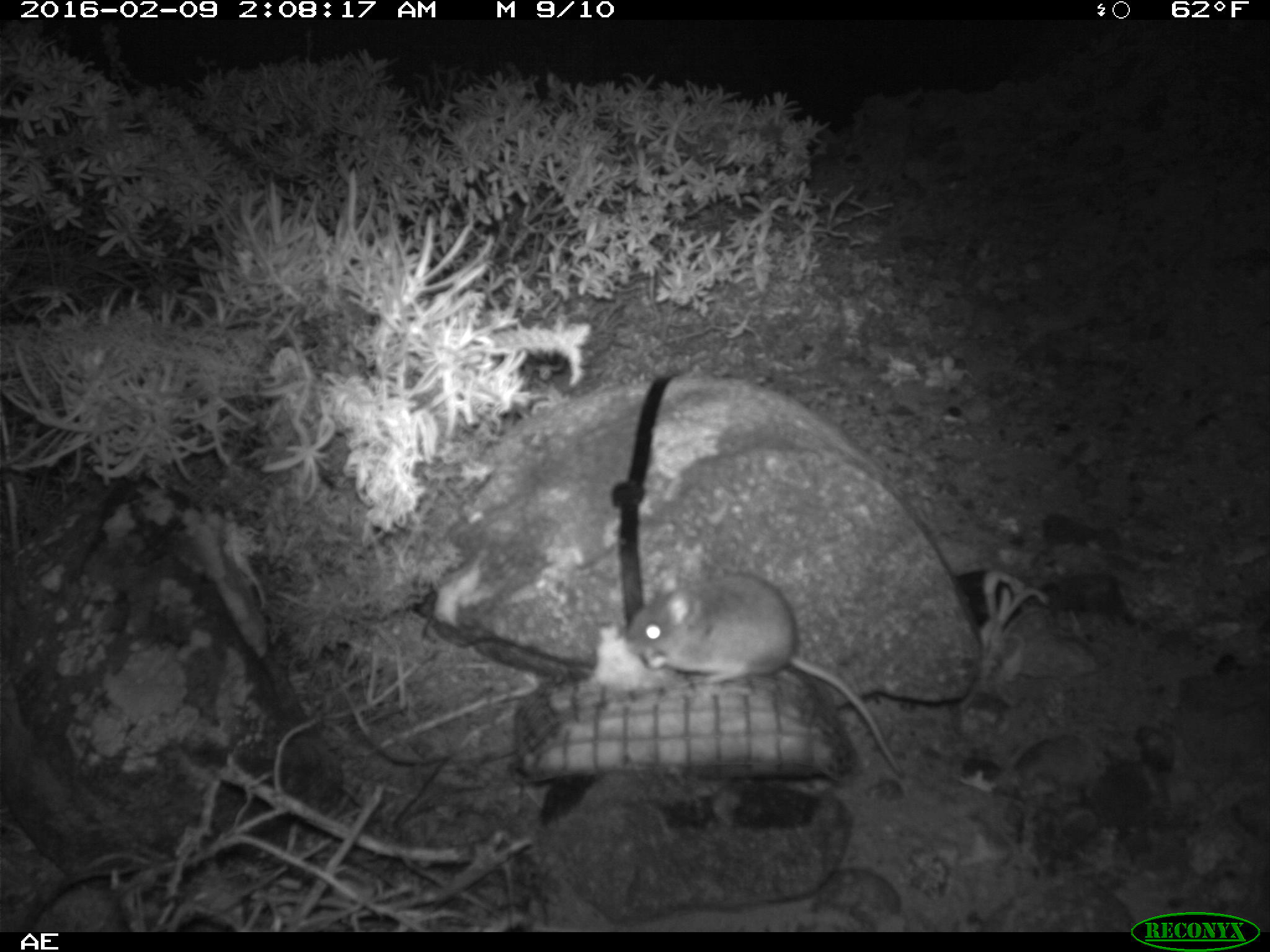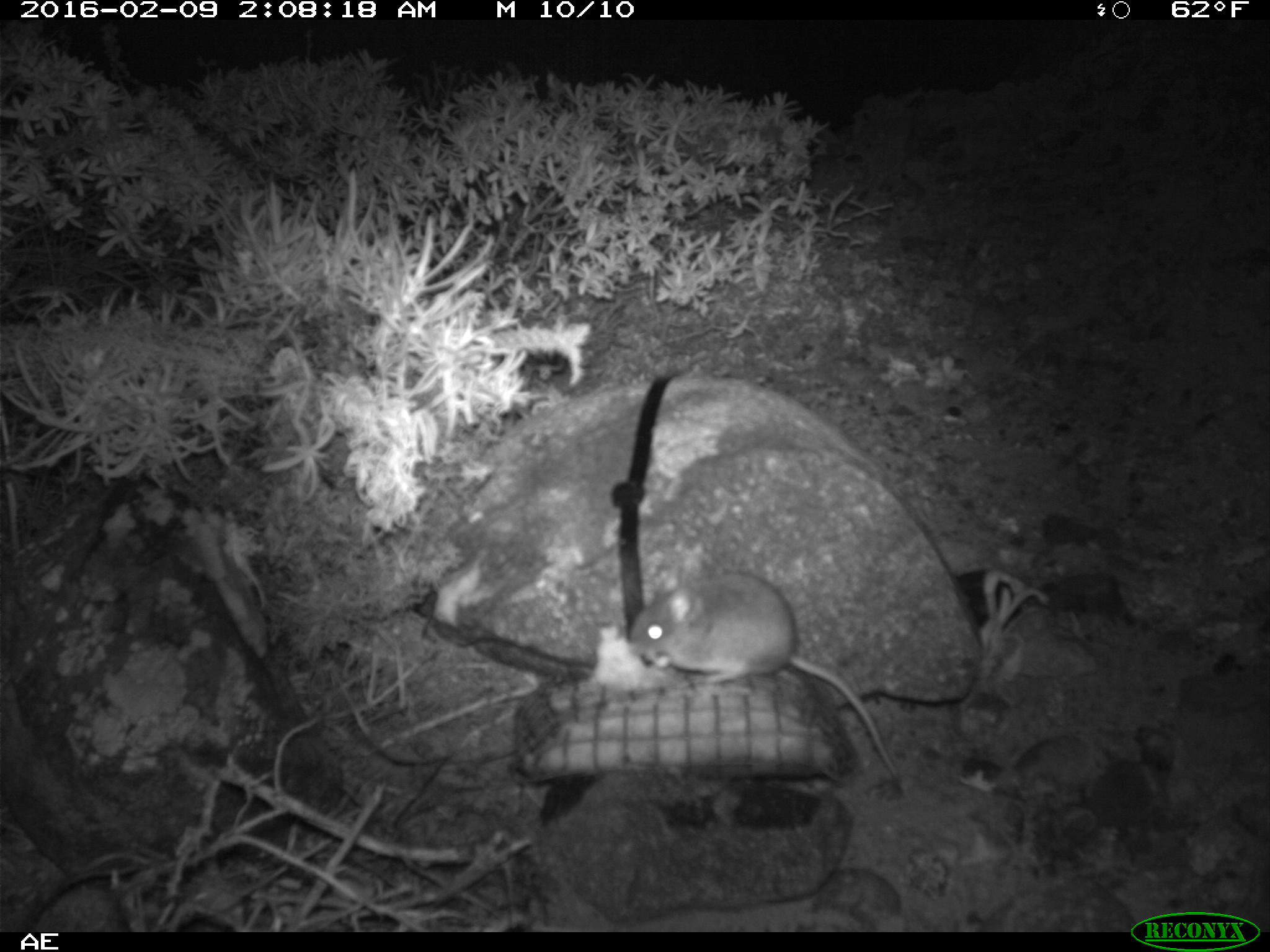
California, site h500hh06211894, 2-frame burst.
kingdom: Animalia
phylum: Chordata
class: Mammalia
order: Rodentia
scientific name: Rodentia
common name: rodent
Rodent (Rodentia).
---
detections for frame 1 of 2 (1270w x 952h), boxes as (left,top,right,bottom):
rodent: (623,563,912,777)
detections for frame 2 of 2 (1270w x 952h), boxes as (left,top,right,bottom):
rodent: (624,571,904,788)